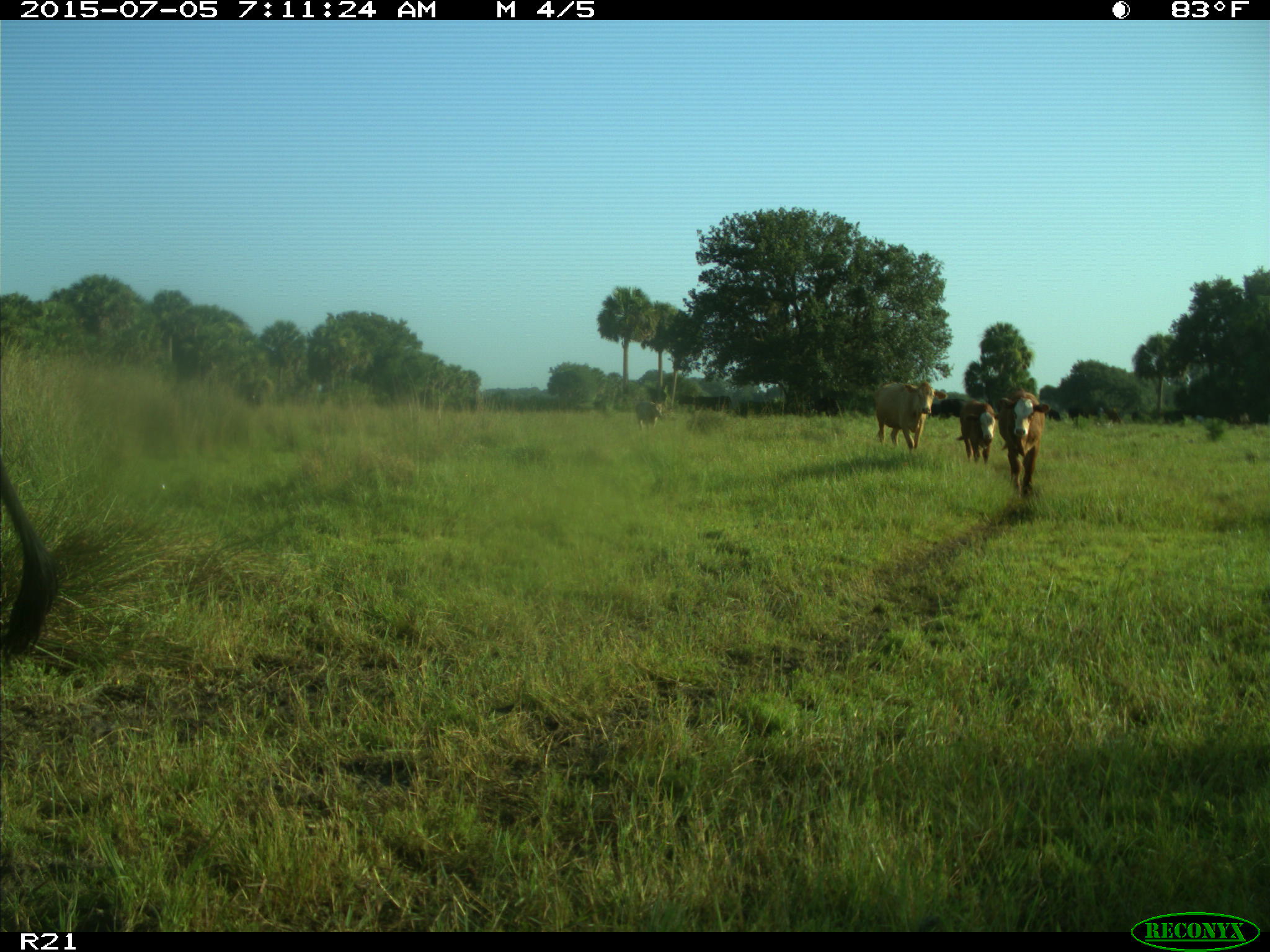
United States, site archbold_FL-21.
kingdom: Animalia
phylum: Chordata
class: Mammalia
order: Artiodactyla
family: Bovidae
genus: Bos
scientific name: Bos taurus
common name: domestic cow